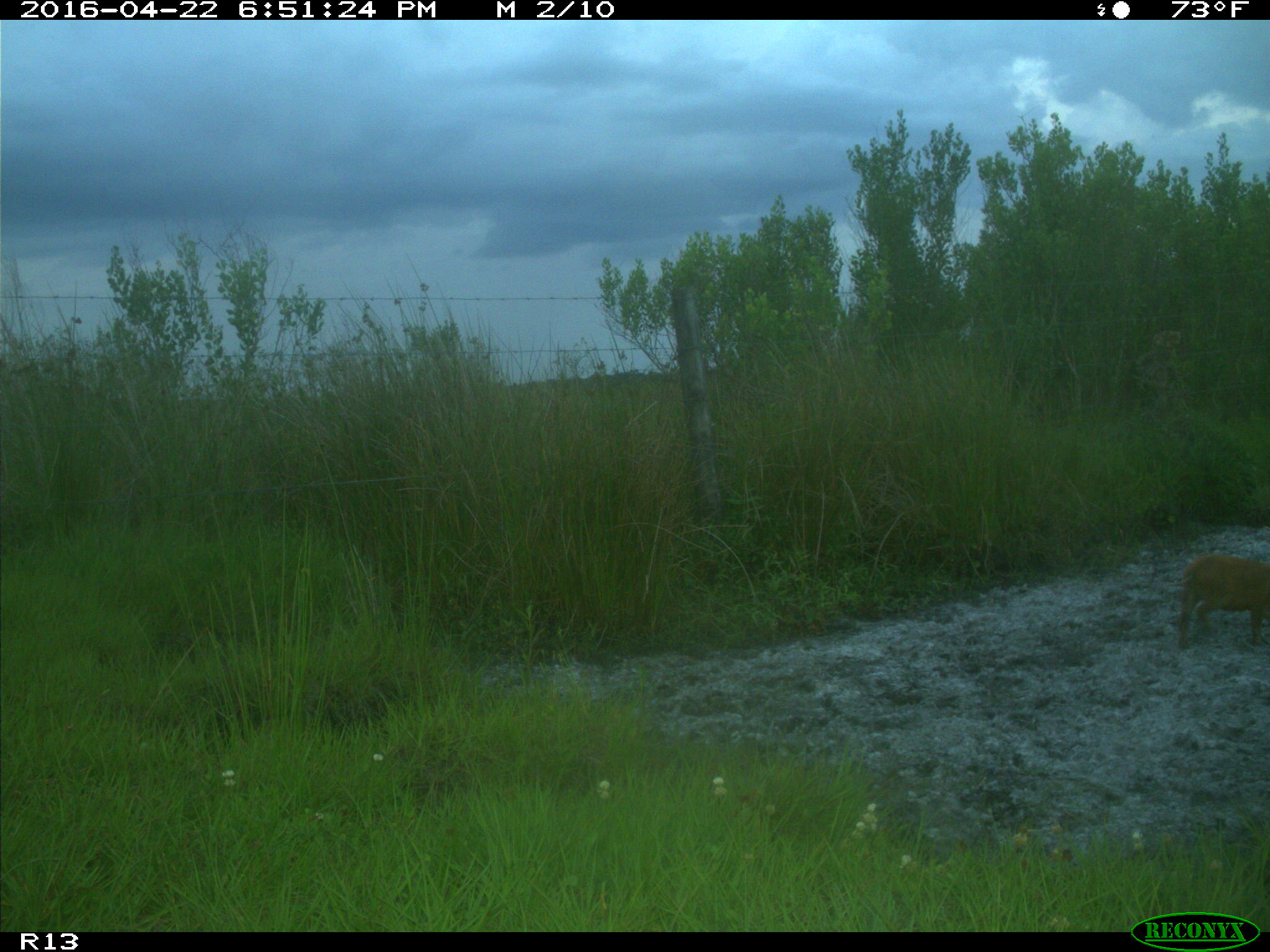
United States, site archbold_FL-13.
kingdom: Animalia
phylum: Chordata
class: Mammalia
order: Artiodactyla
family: Suidae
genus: Sus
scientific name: Sus scrofa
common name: wild boar